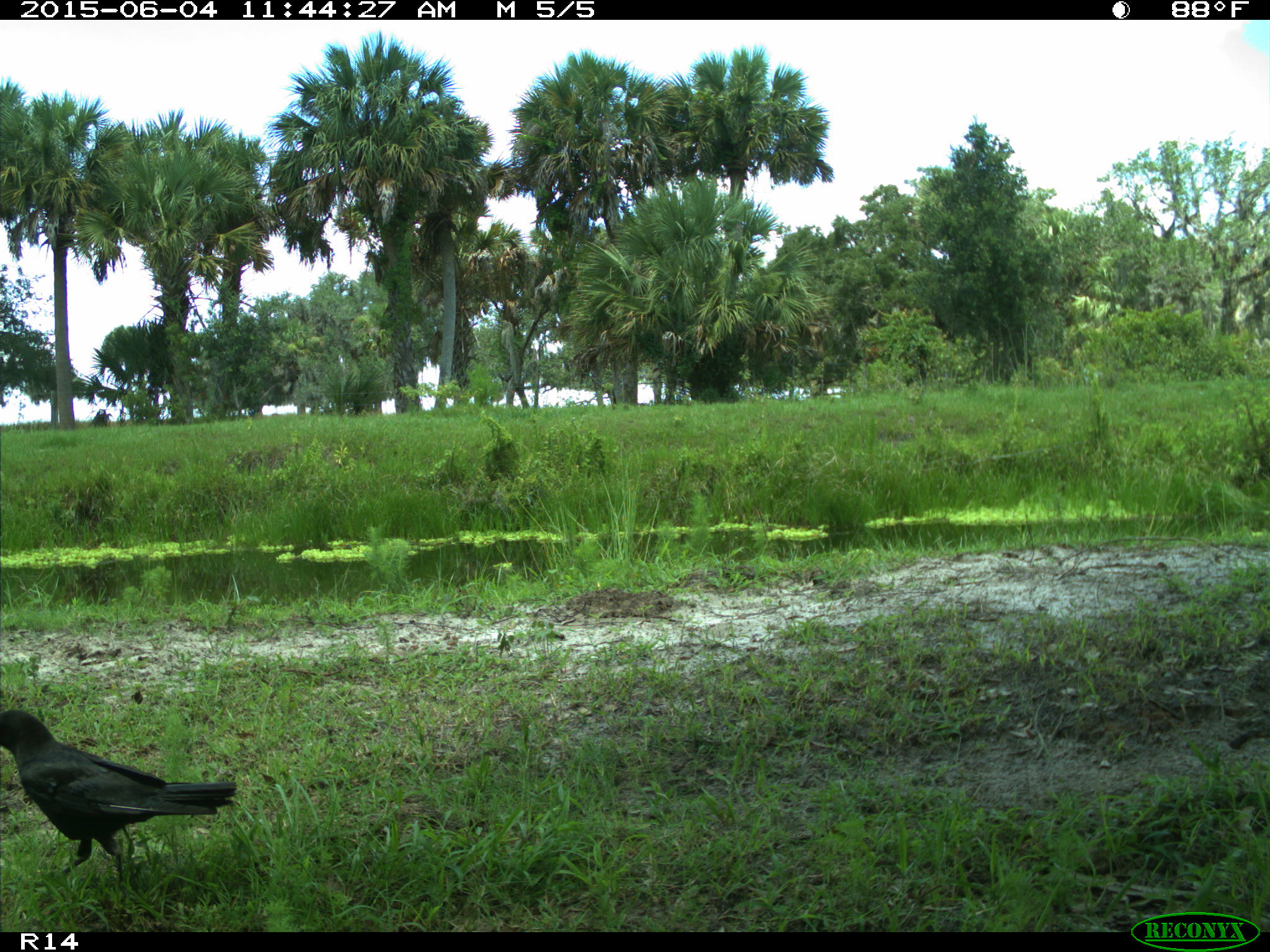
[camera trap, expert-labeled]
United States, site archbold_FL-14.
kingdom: Animalia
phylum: Chordata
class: Aves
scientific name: Aves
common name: birds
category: unidentified bird